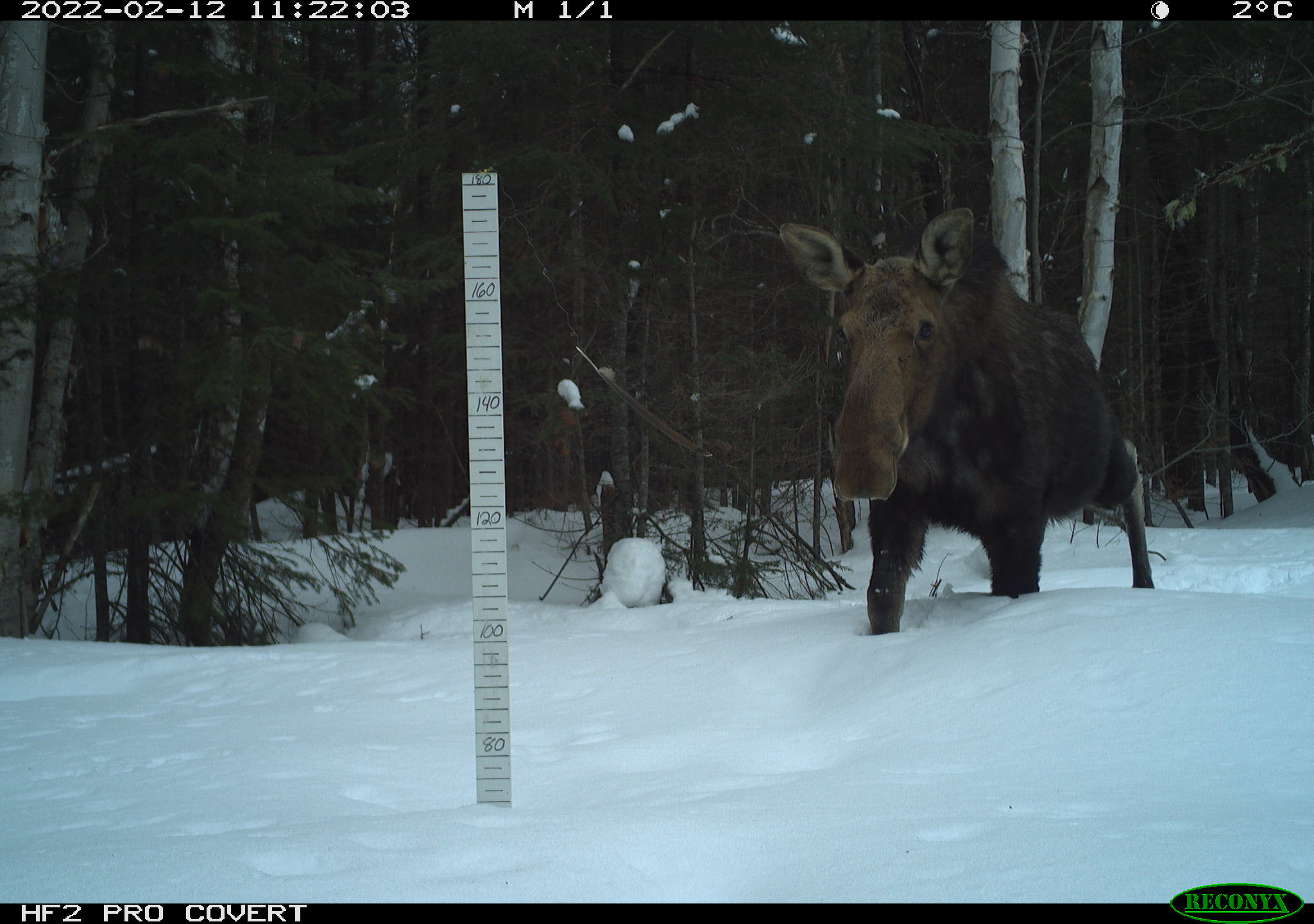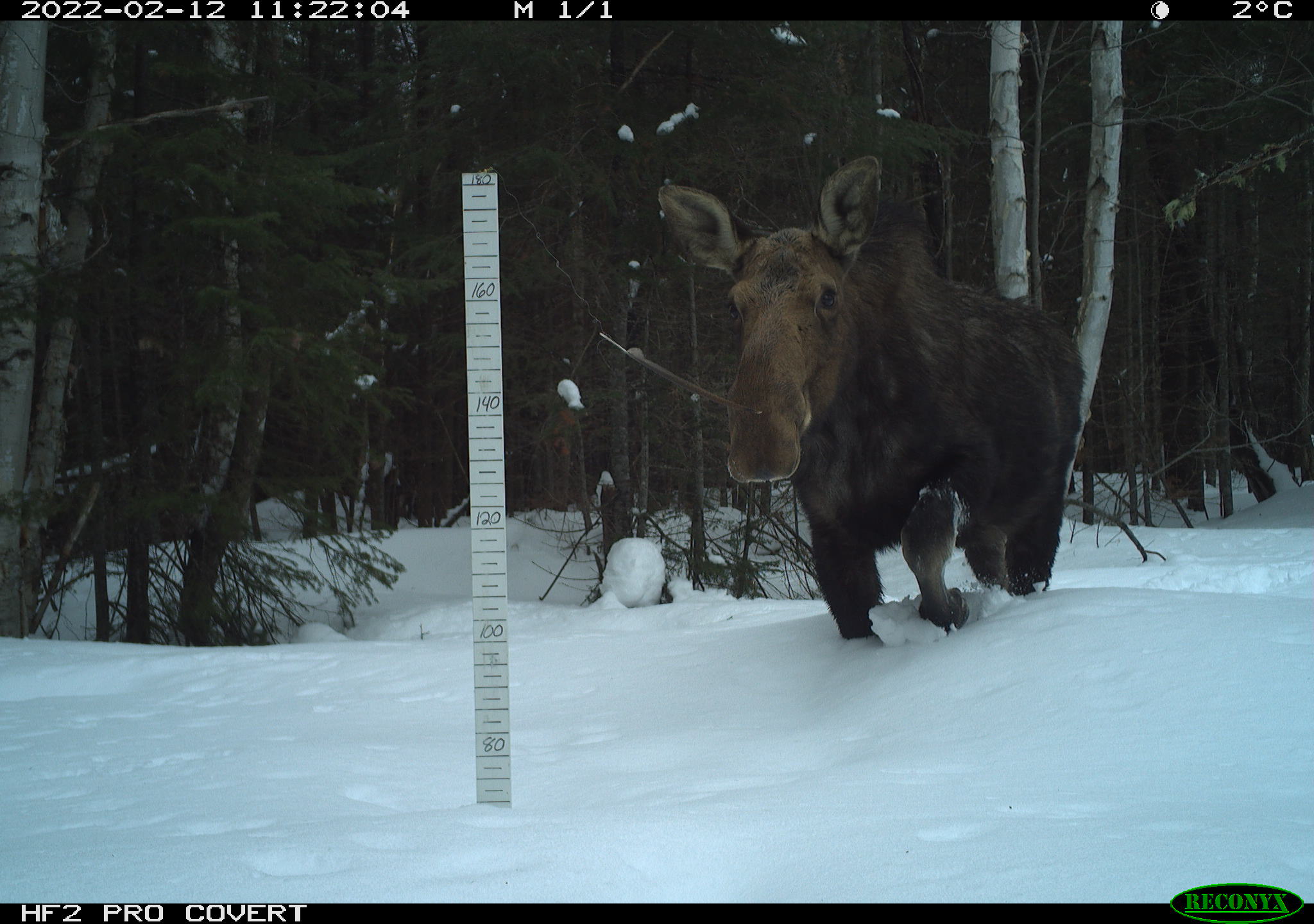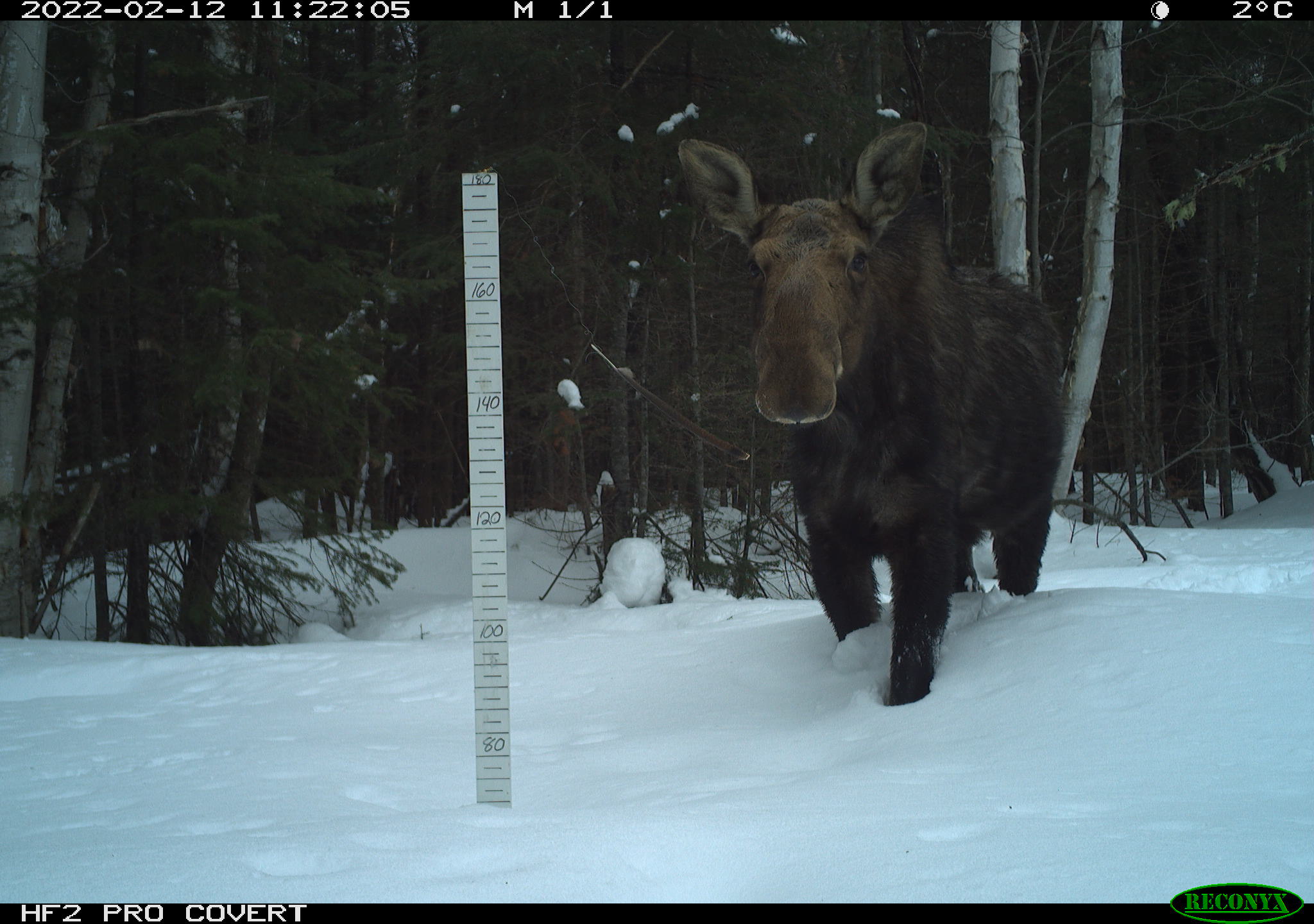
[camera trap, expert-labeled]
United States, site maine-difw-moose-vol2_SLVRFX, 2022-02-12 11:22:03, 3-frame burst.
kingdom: Animalia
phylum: Chordata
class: Mammalia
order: Artiodactyla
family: Cervidae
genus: Alces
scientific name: Alces alces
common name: moose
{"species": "moose (Alces alces)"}